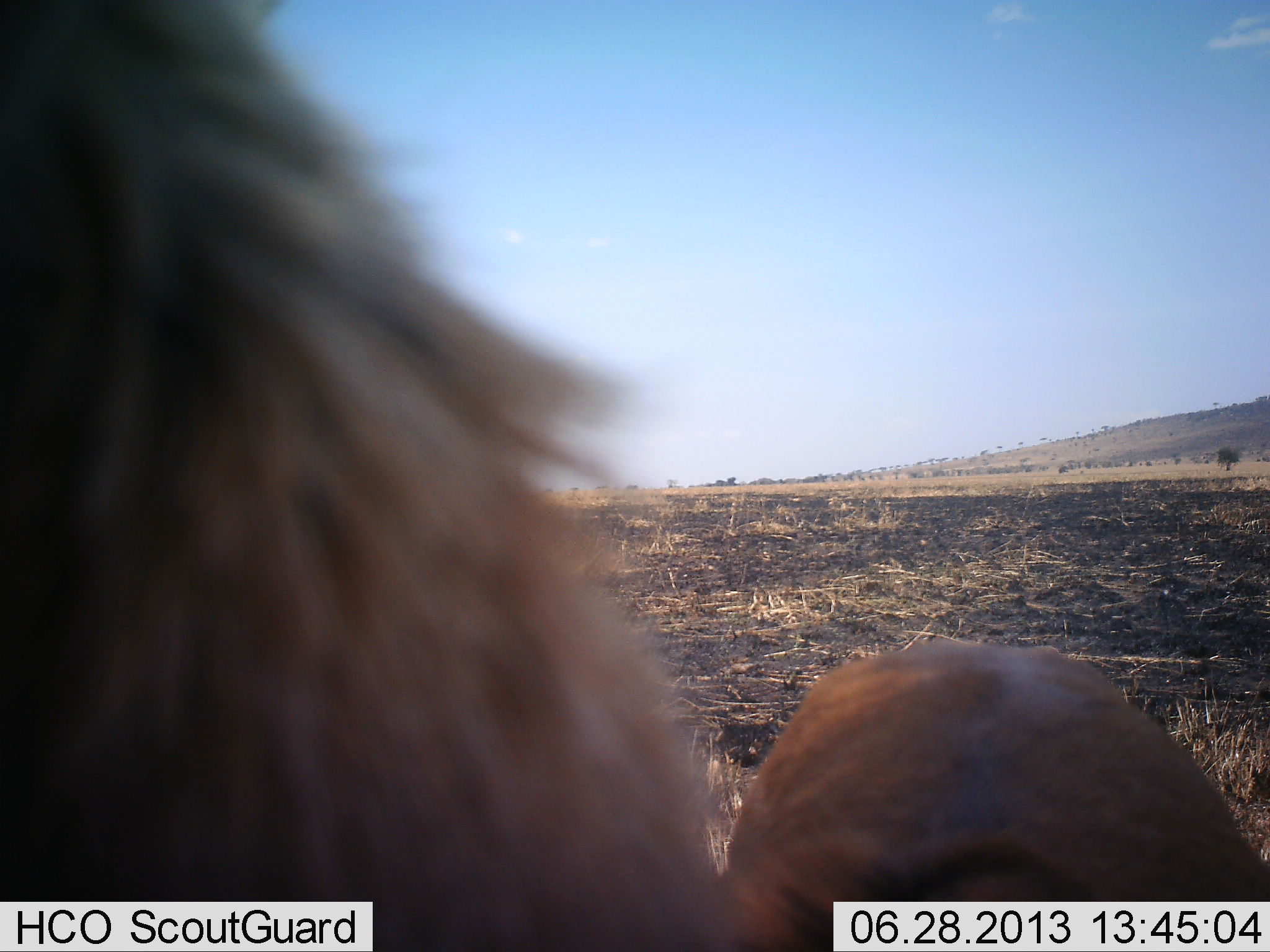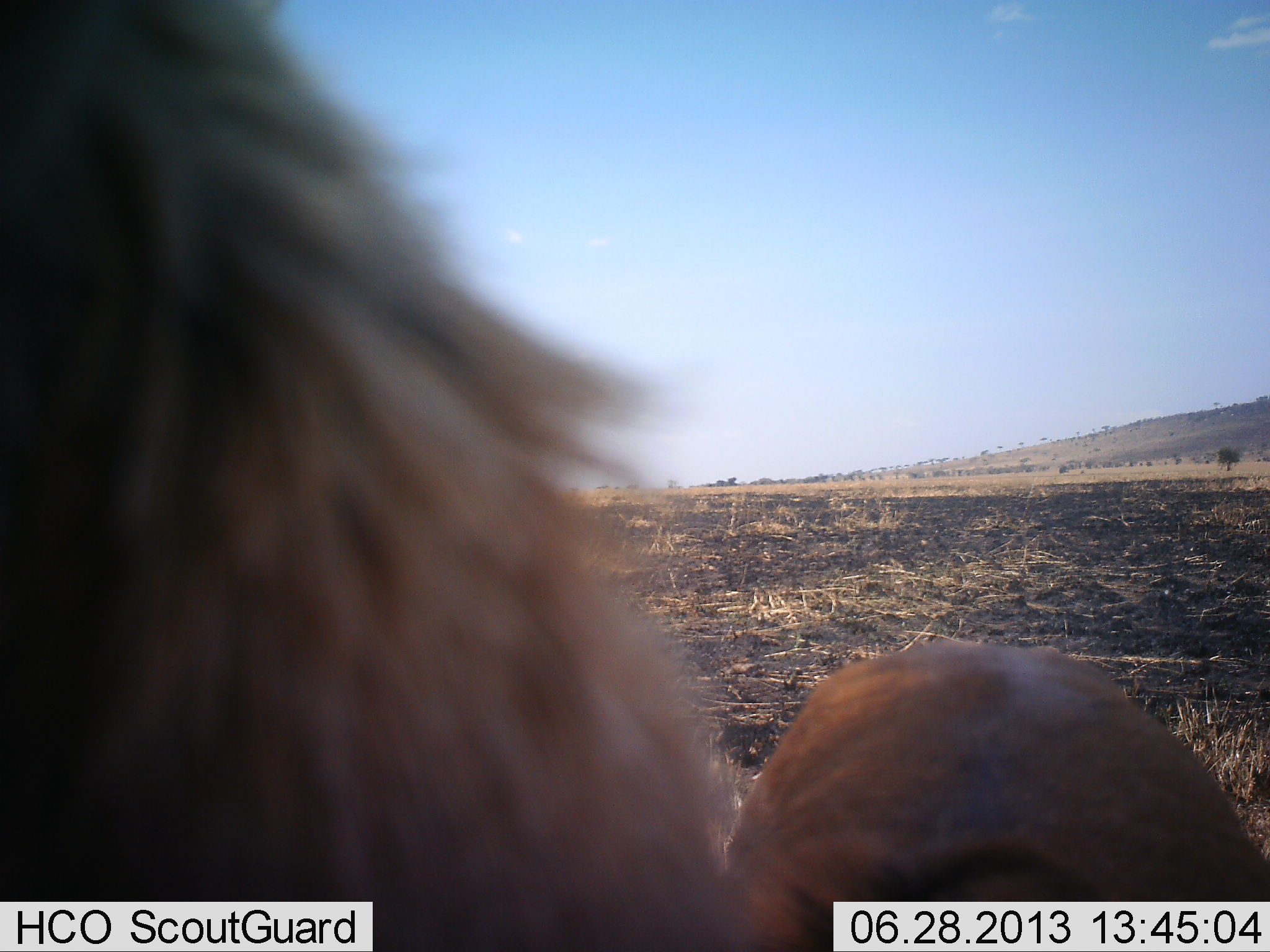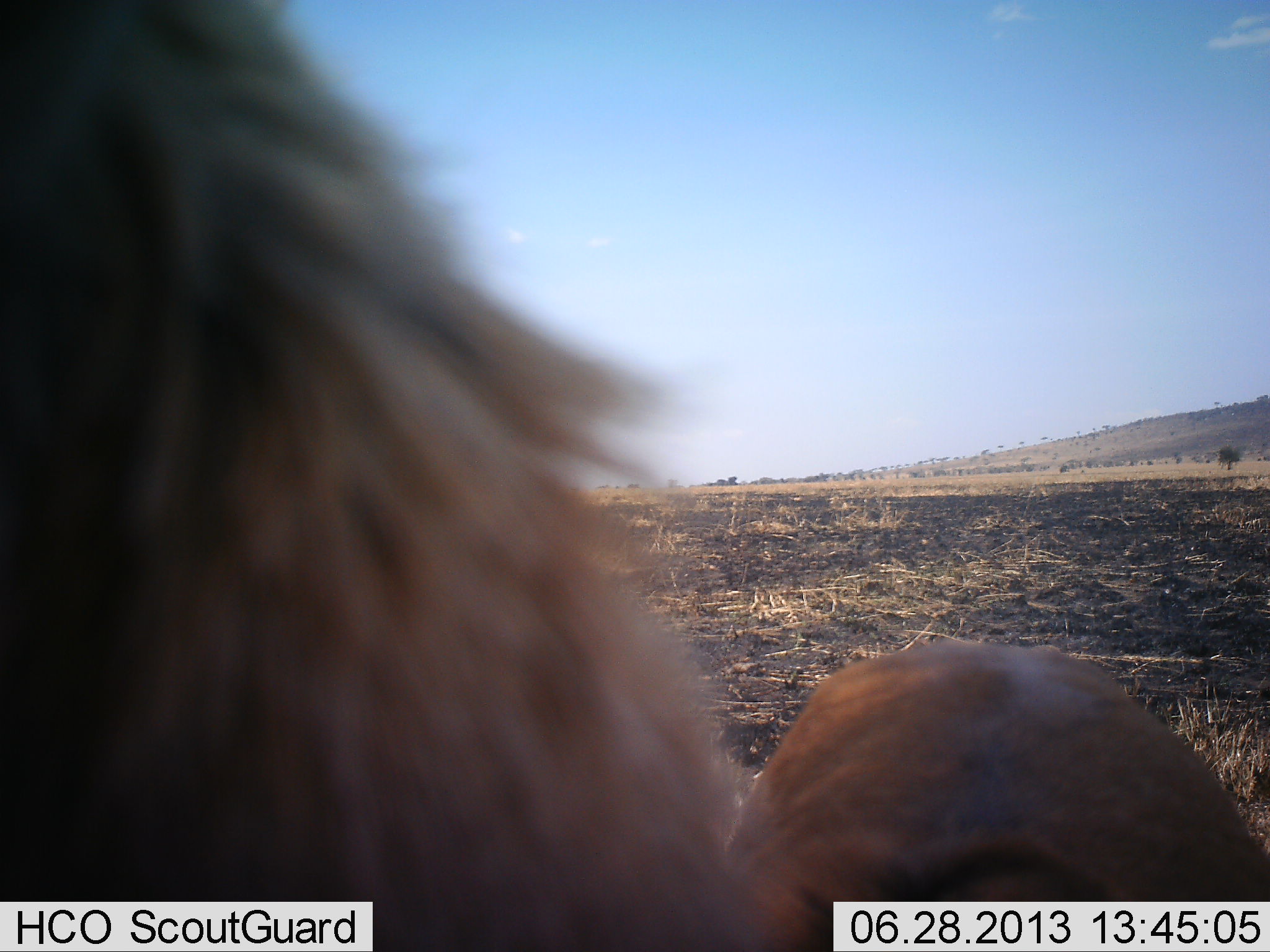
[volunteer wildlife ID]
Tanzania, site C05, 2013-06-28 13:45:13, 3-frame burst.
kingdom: Animalia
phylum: Chordata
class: Mammalia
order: Carnivora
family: Felidae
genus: Panthera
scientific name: Panthera leo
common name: lion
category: lionmale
Lionmale (lion) (Panthera leo), count 1. Behavior (volunteer vote fractions): standing 73%, resting 27%, moving 0%, interacting 0%. Young present (vote fraction): 0%. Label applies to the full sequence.